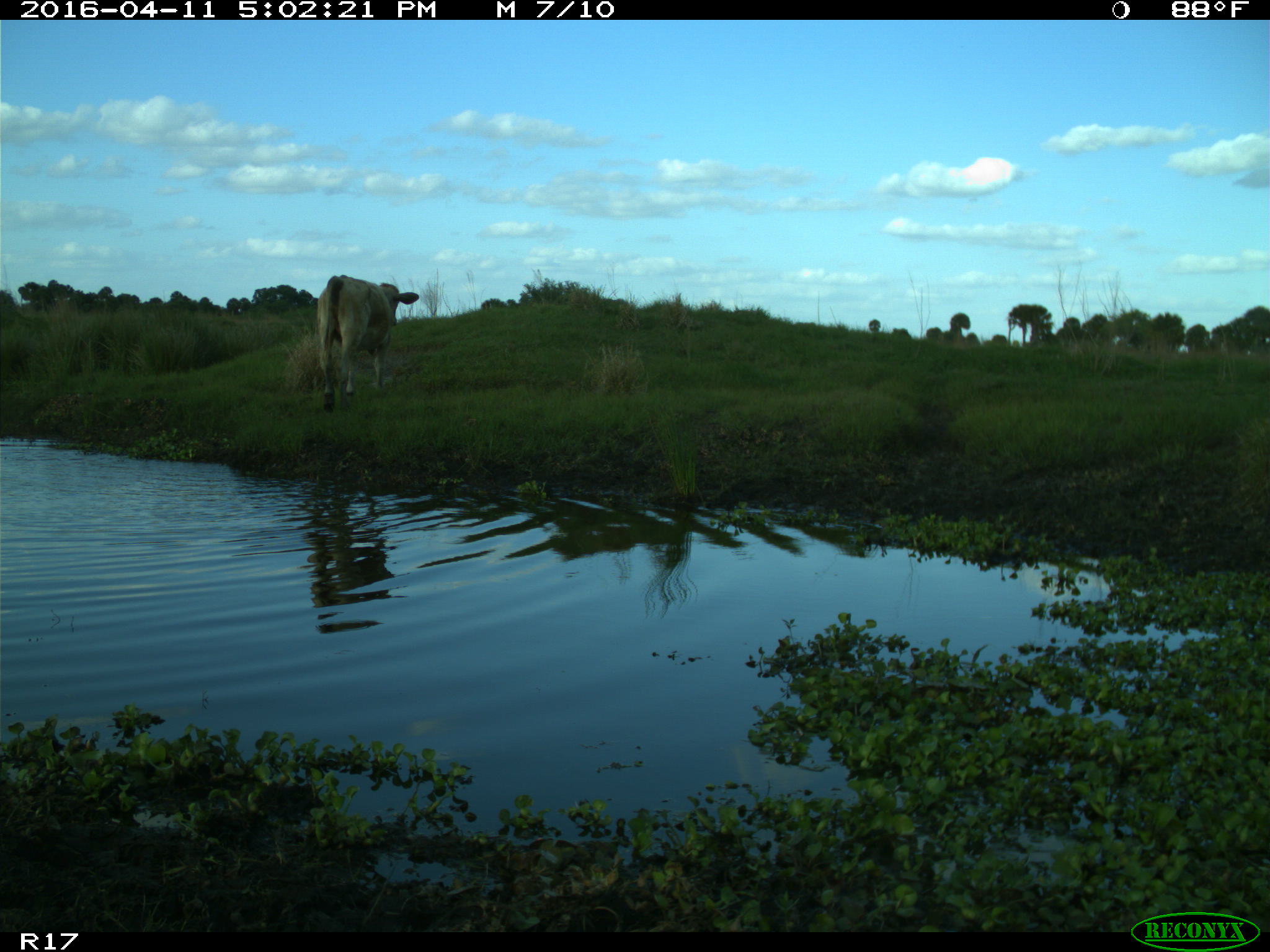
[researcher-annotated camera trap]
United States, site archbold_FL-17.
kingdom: Animalia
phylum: Chordata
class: Mammalia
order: Artiodactyla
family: Bovidae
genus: Bos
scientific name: Bos taurus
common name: domestic cow